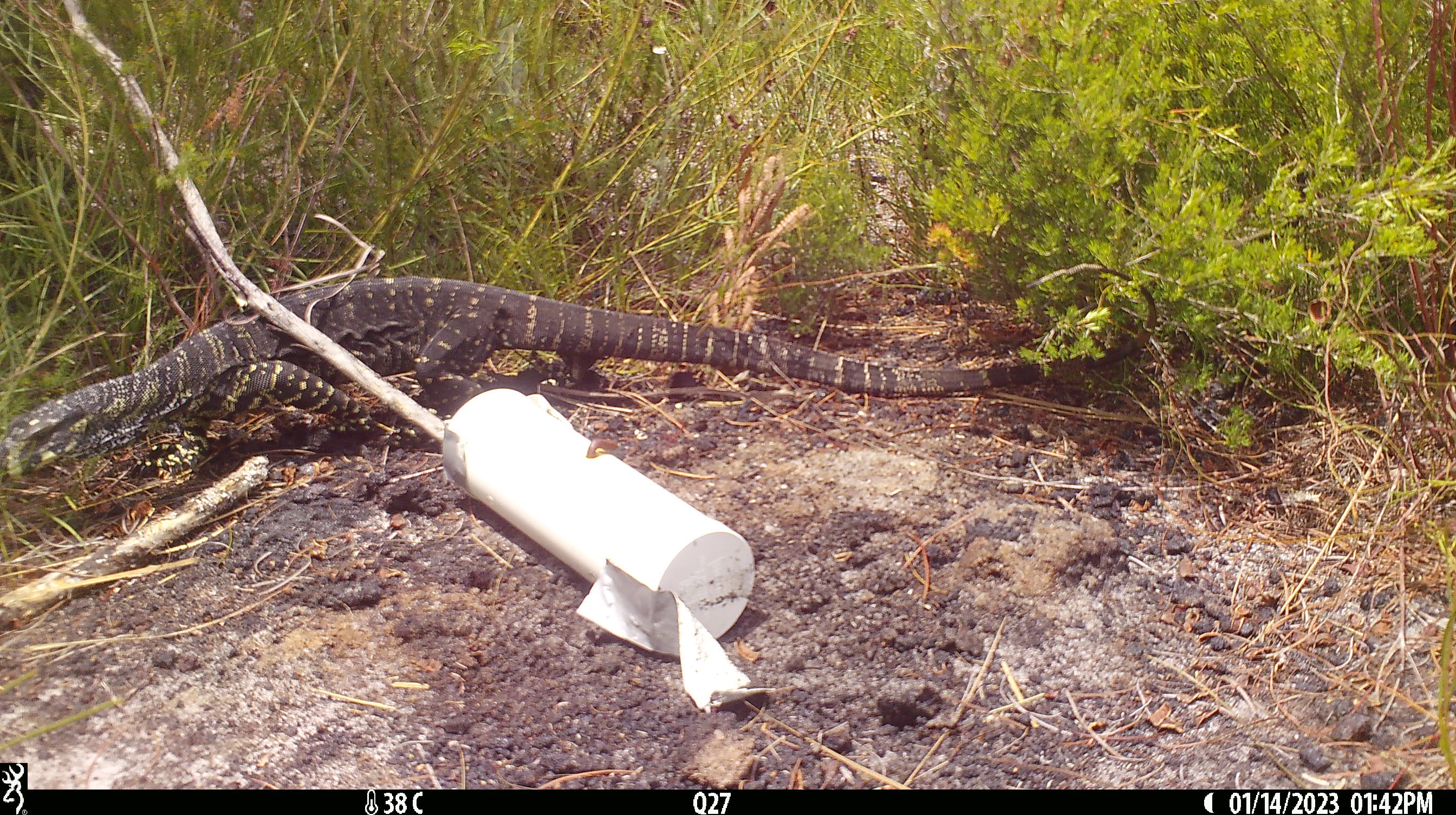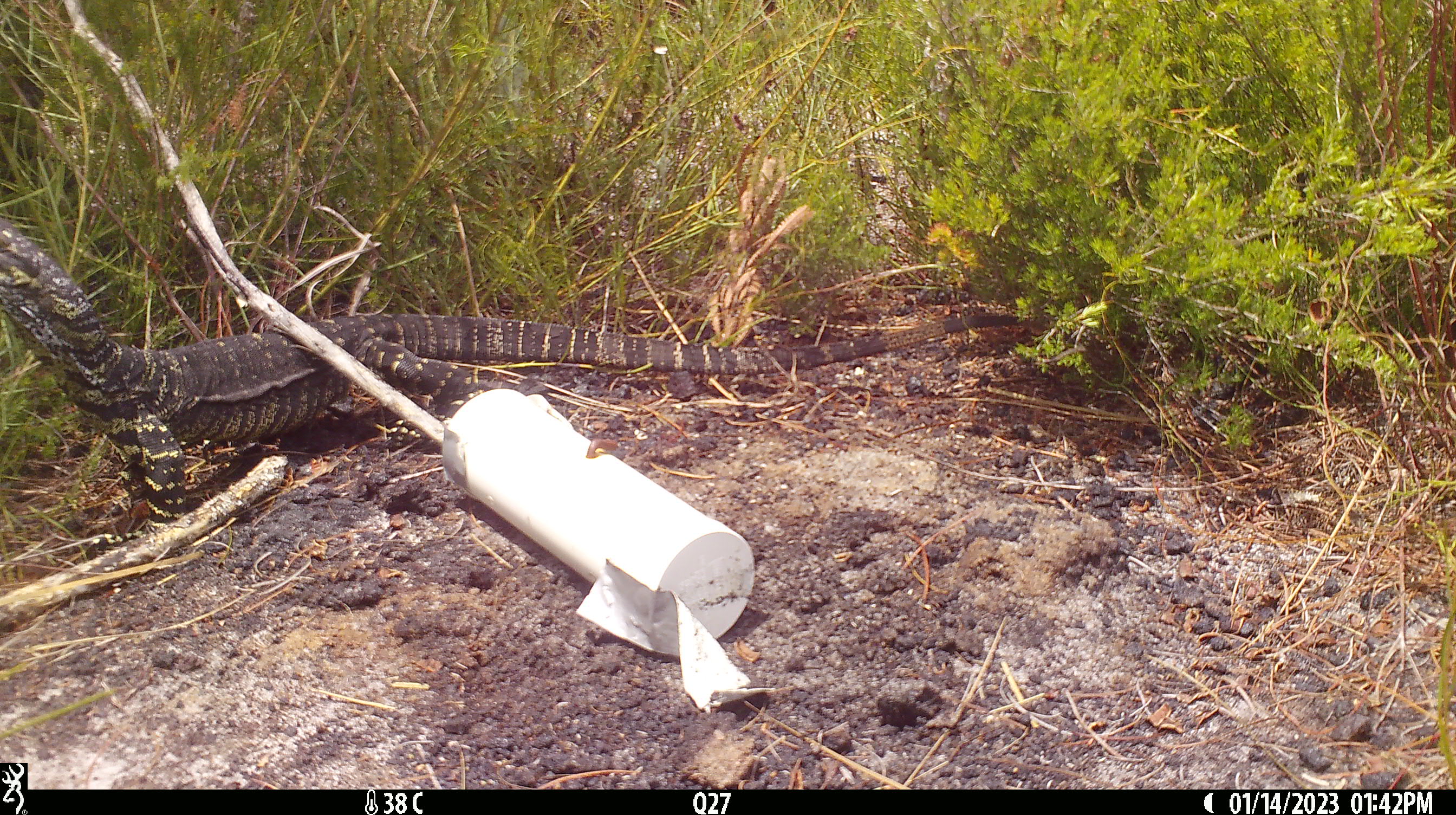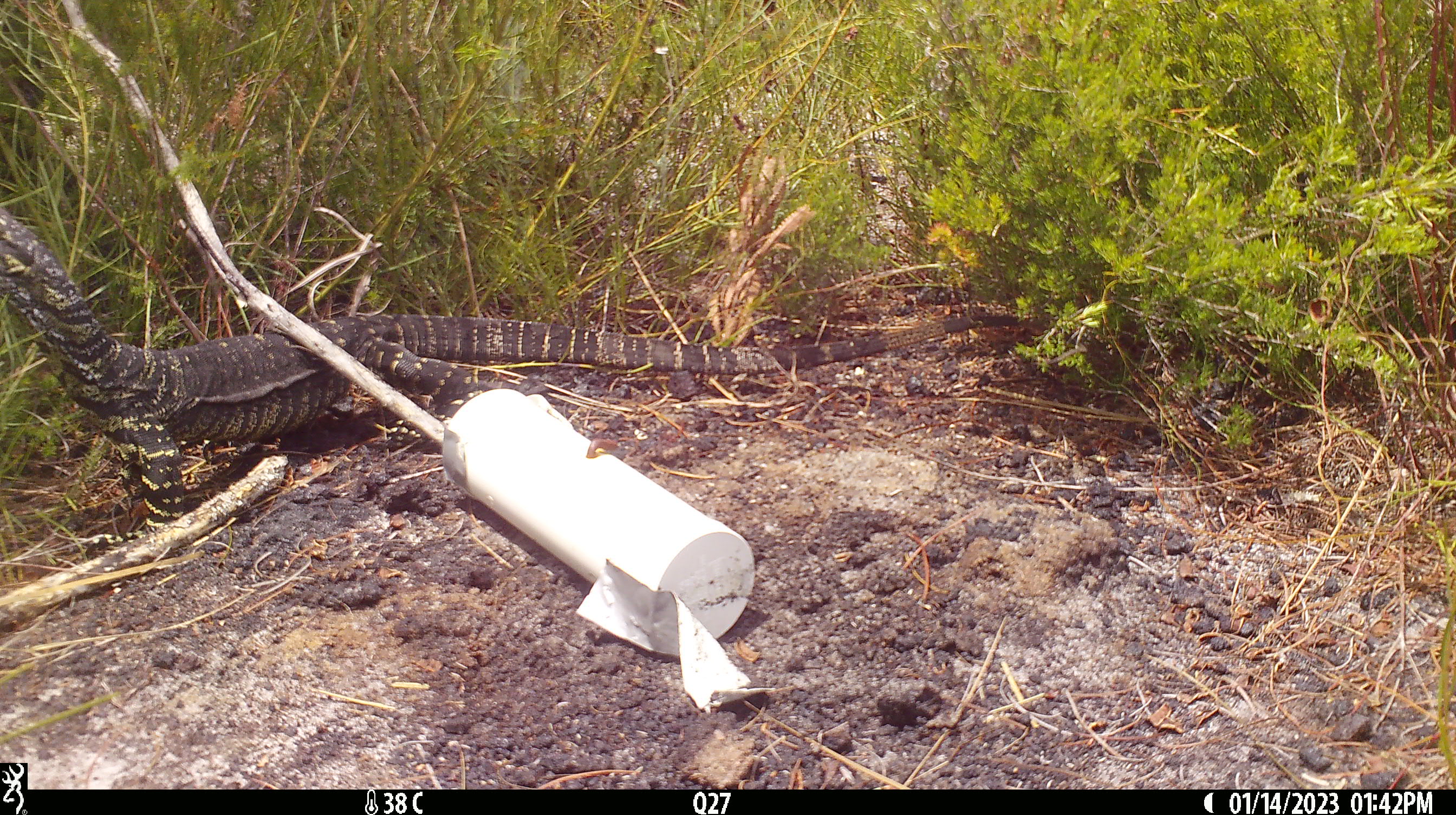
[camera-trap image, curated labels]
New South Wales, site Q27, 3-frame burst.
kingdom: Animalia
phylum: Chordata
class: Reptilia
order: Squamata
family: Varanidae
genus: Varanus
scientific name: Varanus varius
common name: lace monitor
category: goanna